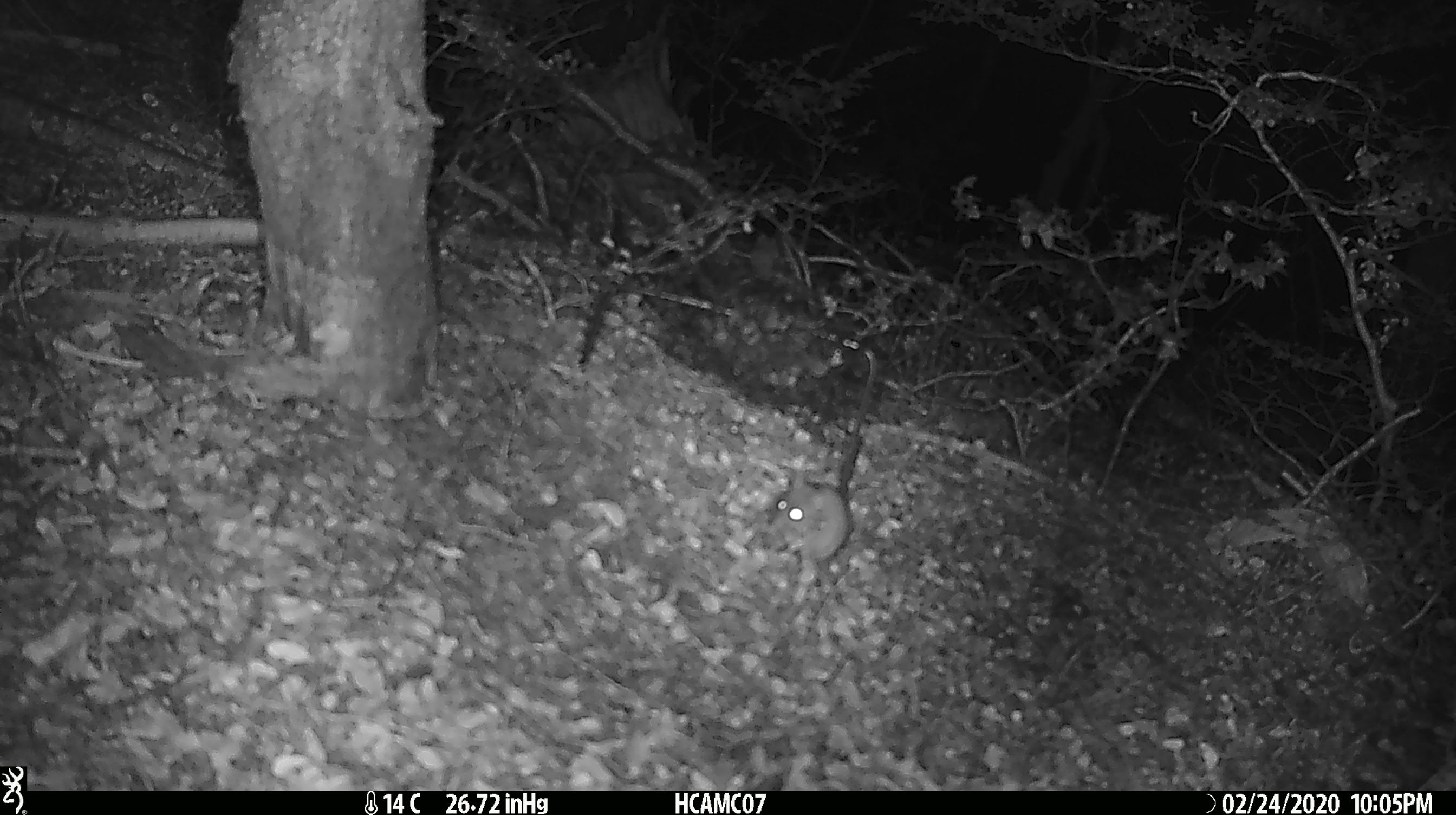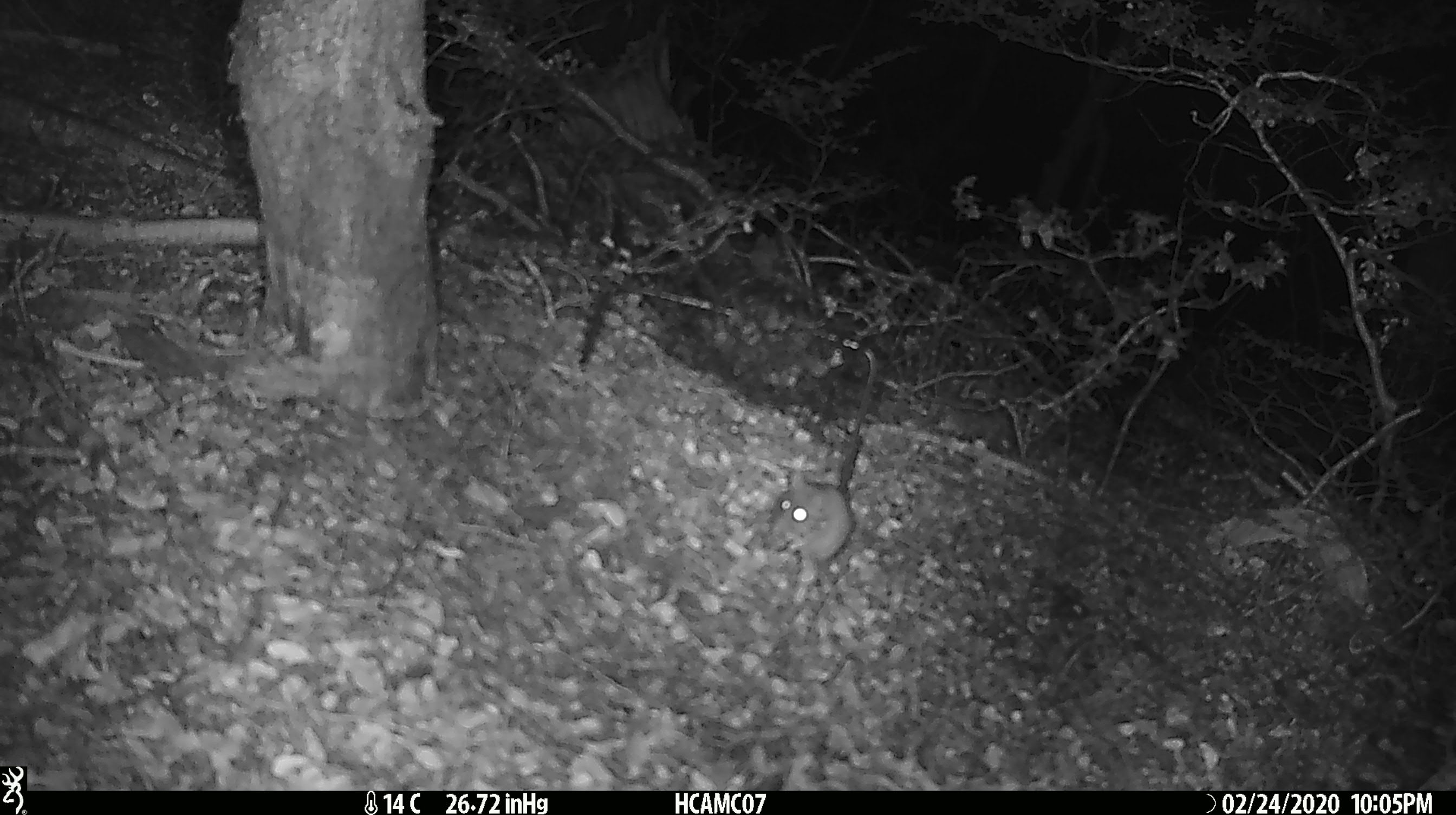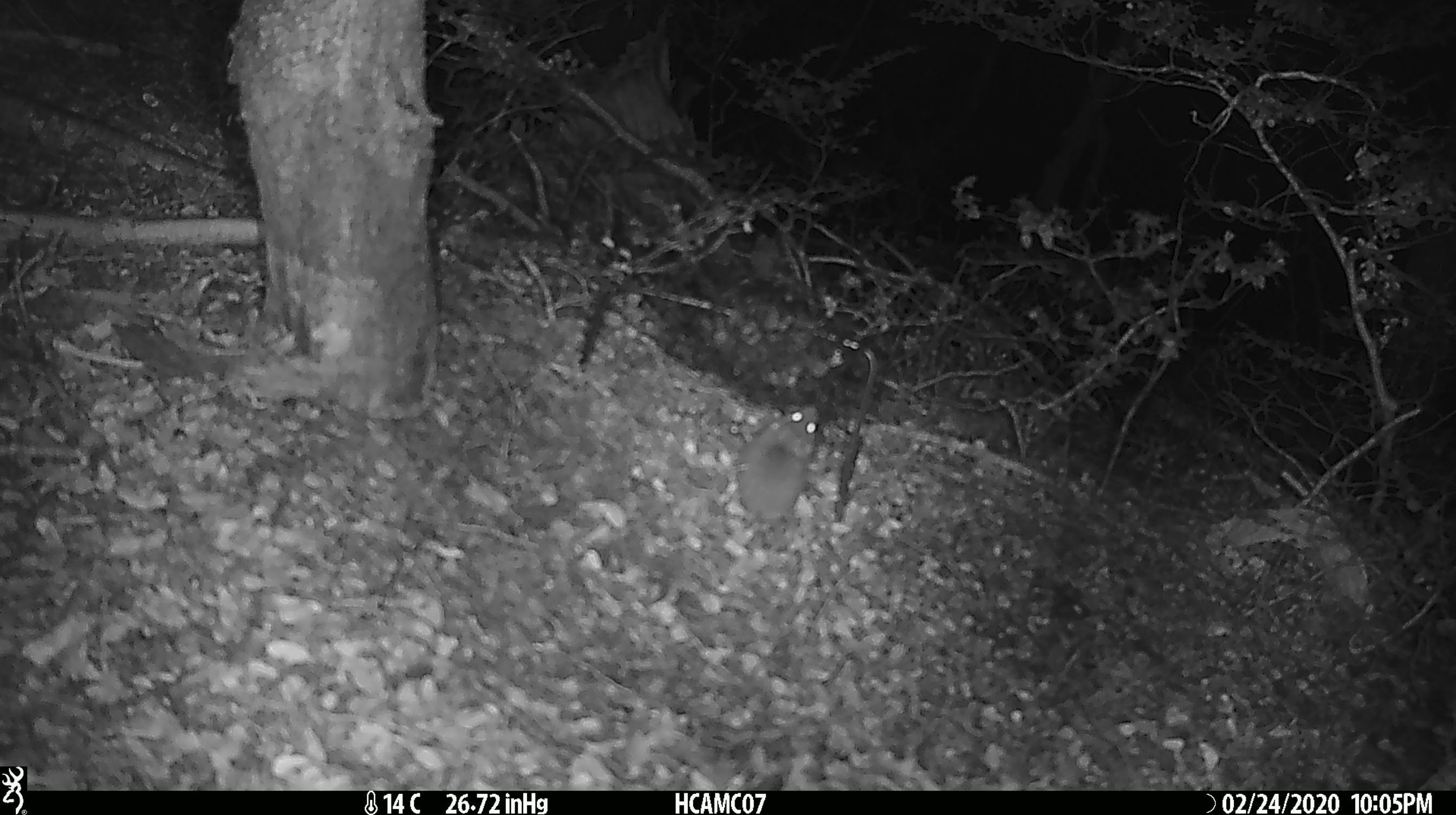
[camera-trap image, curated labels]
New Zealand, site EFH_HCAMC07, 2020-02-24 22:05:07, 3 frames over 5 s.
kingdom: Animalia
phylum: Chordata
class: Mammalia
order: Rodentia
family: Muridae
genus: Mus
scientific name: Mus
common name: mouse